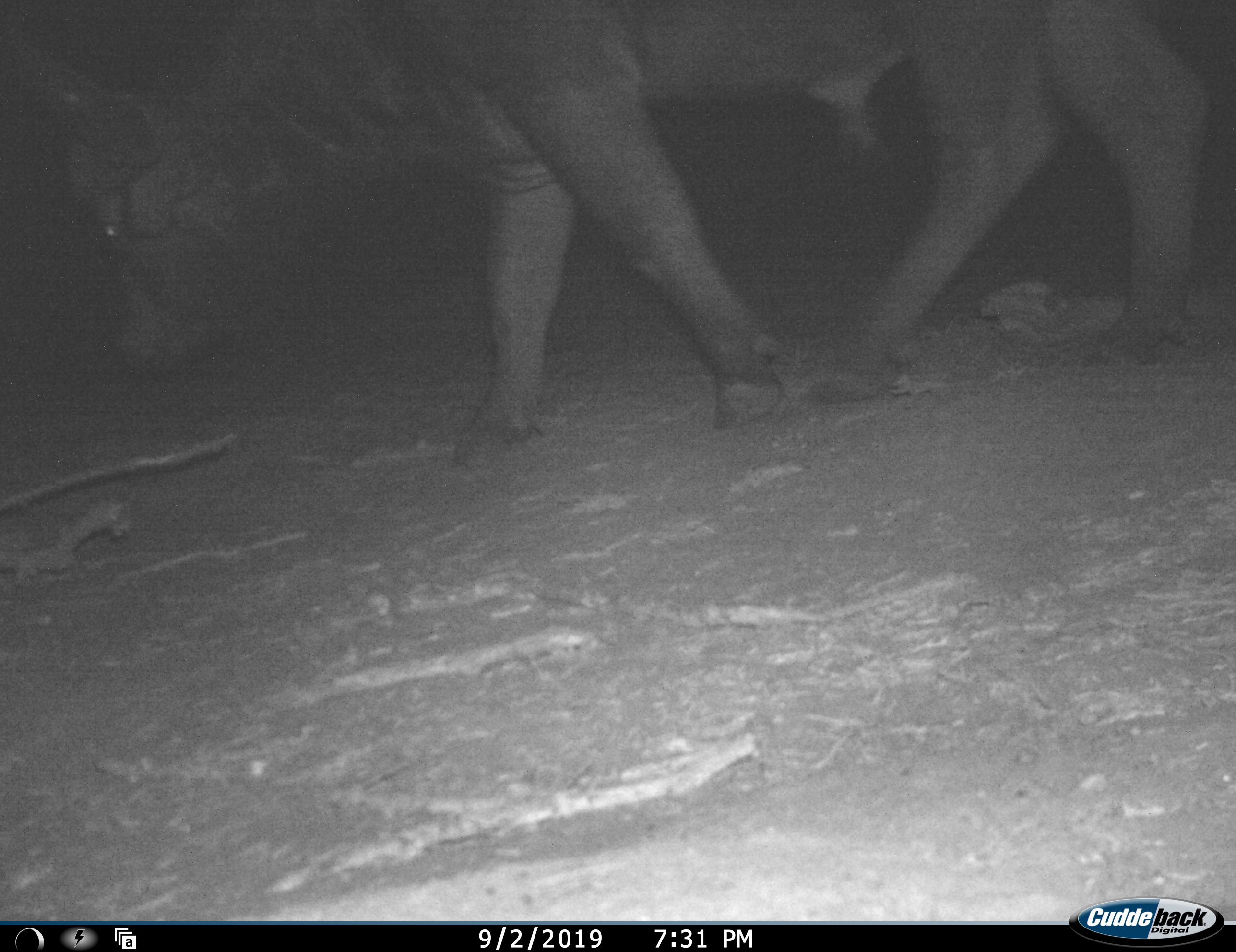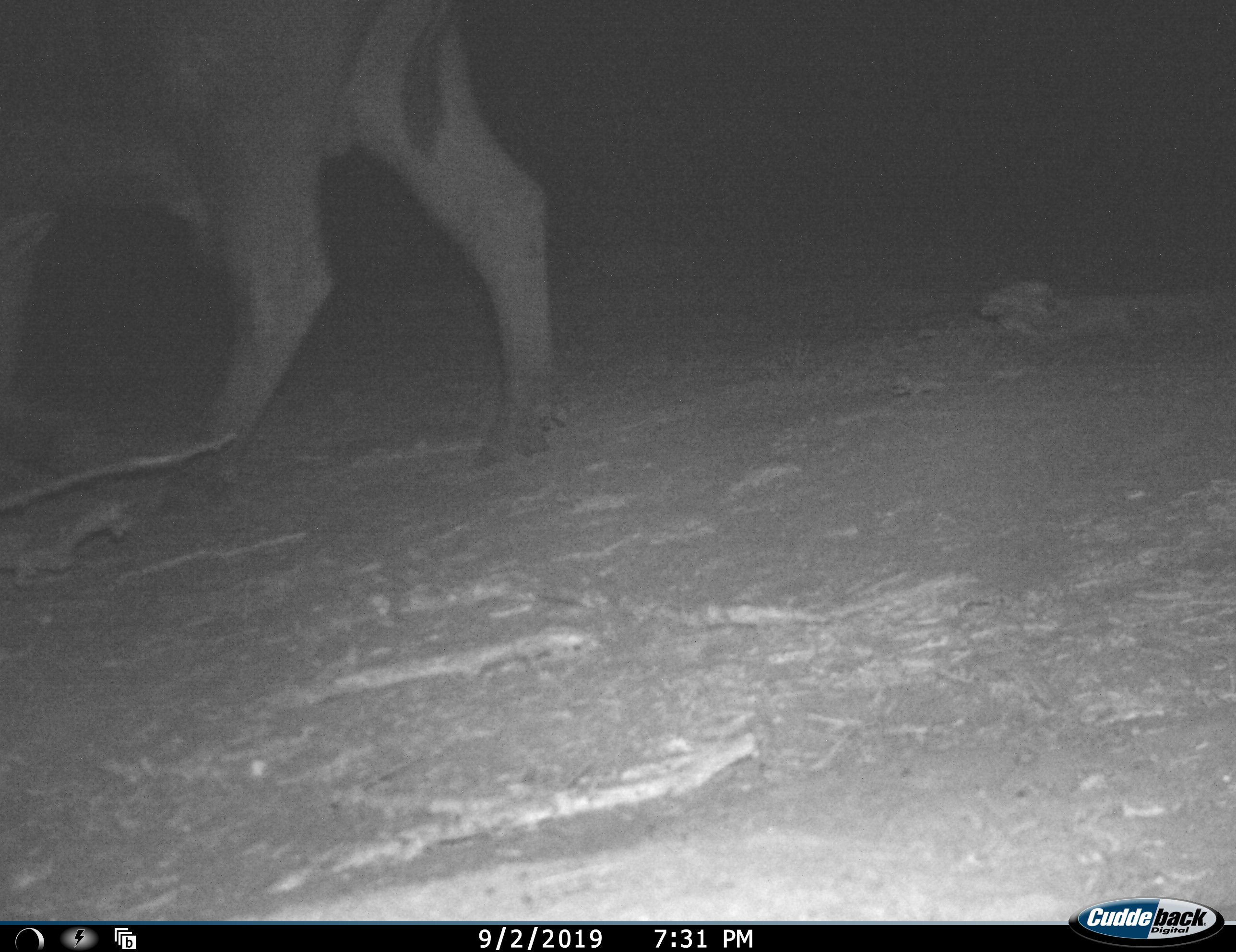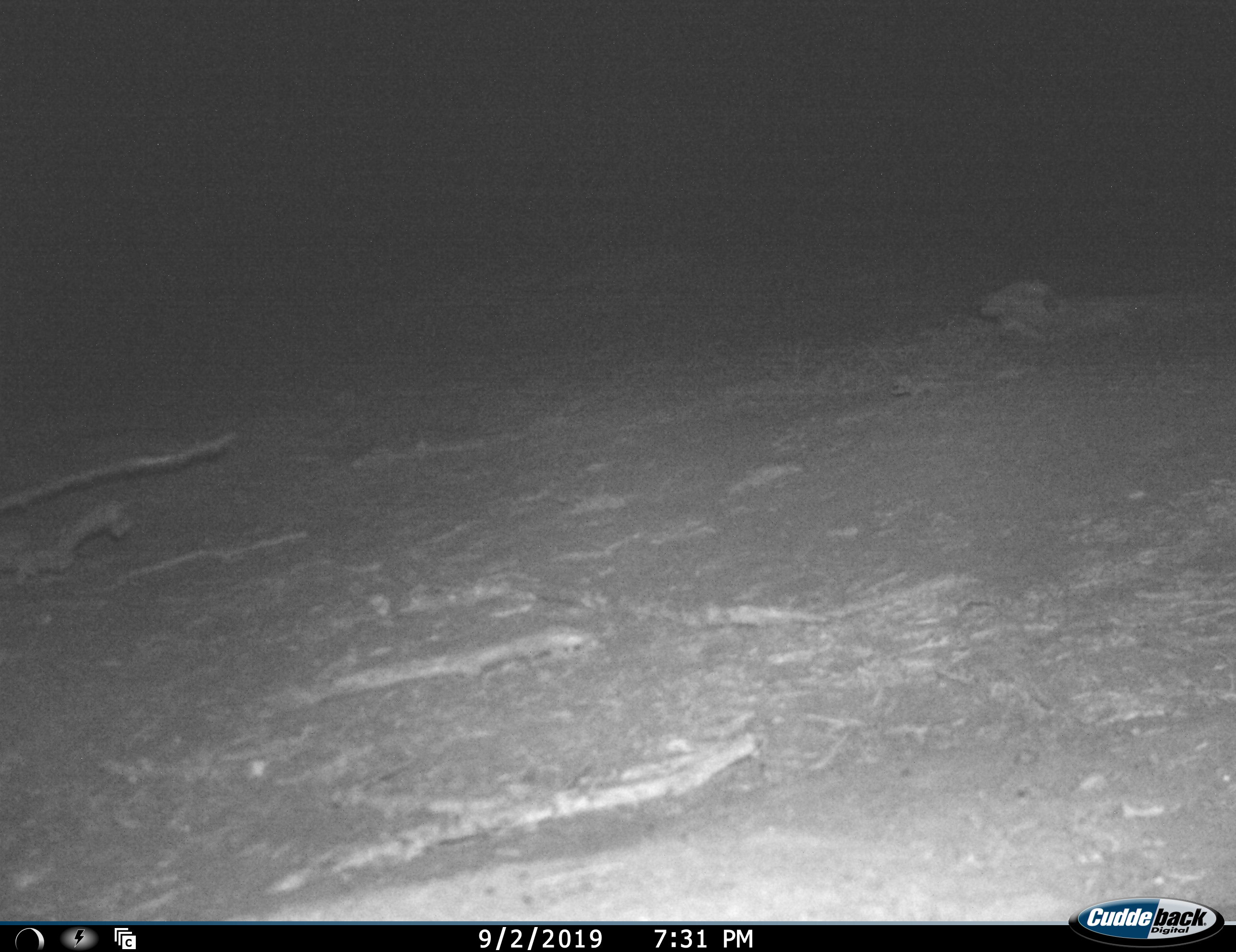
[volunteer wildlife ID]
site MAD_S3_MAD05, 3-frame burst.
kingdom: Animalia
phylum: Chordata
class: Mammalia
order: Artiodactyla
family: Bovidae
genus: Syncerus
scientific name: Syncerus caffer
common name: african buffalo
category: buffalo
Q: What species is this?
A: Buffalo (african buffalo) (Syncerus caffer).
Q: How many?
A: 1.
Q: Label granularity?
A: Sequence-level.